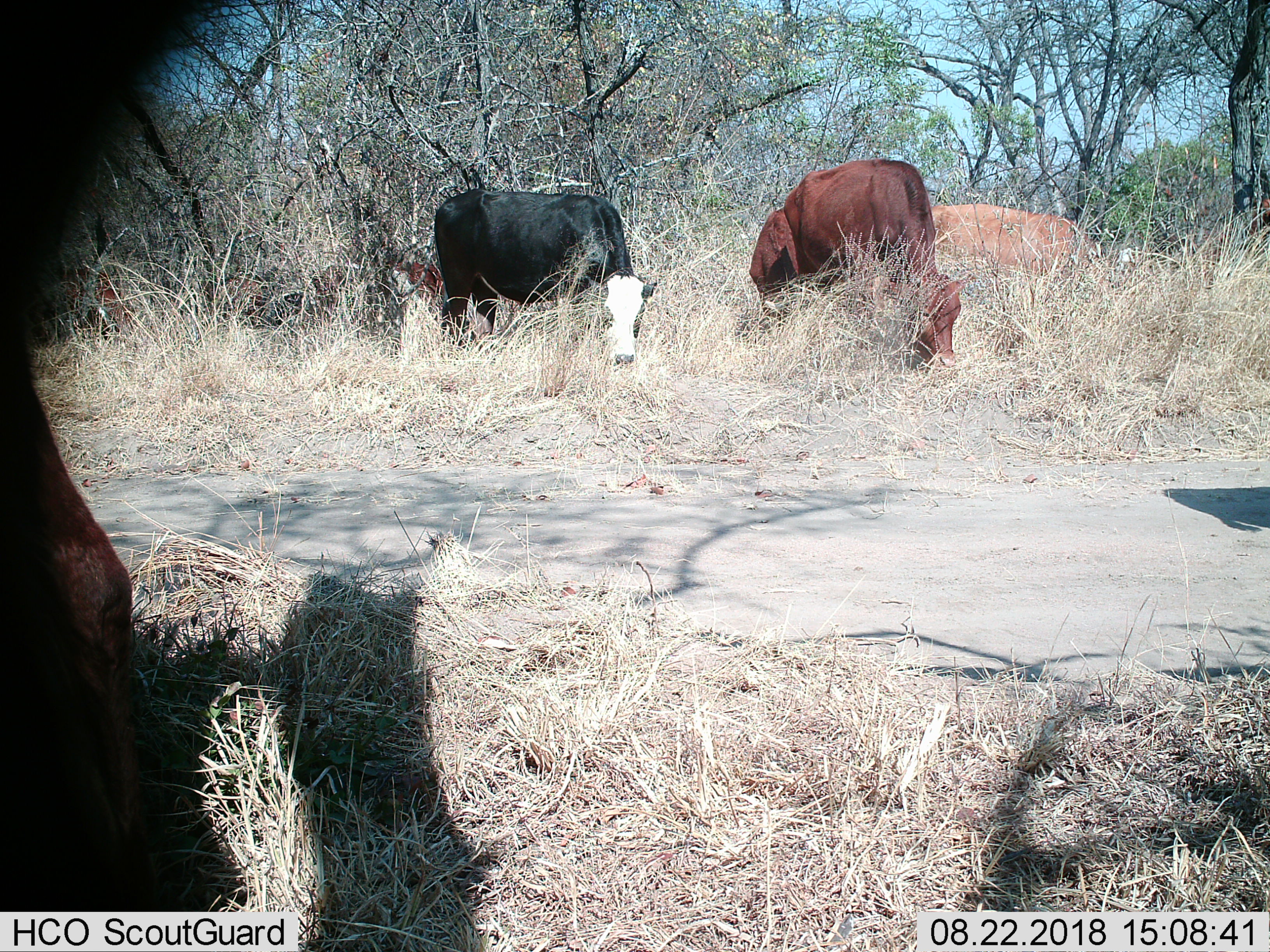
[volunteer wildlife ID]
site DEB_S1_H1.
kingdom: Animalia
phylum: Chordata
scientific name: Vertebrata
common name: domestic animal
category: domesticanimal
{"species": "domesticanimal (domestic animal) (Vertebrata)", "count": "4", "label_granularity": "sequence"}